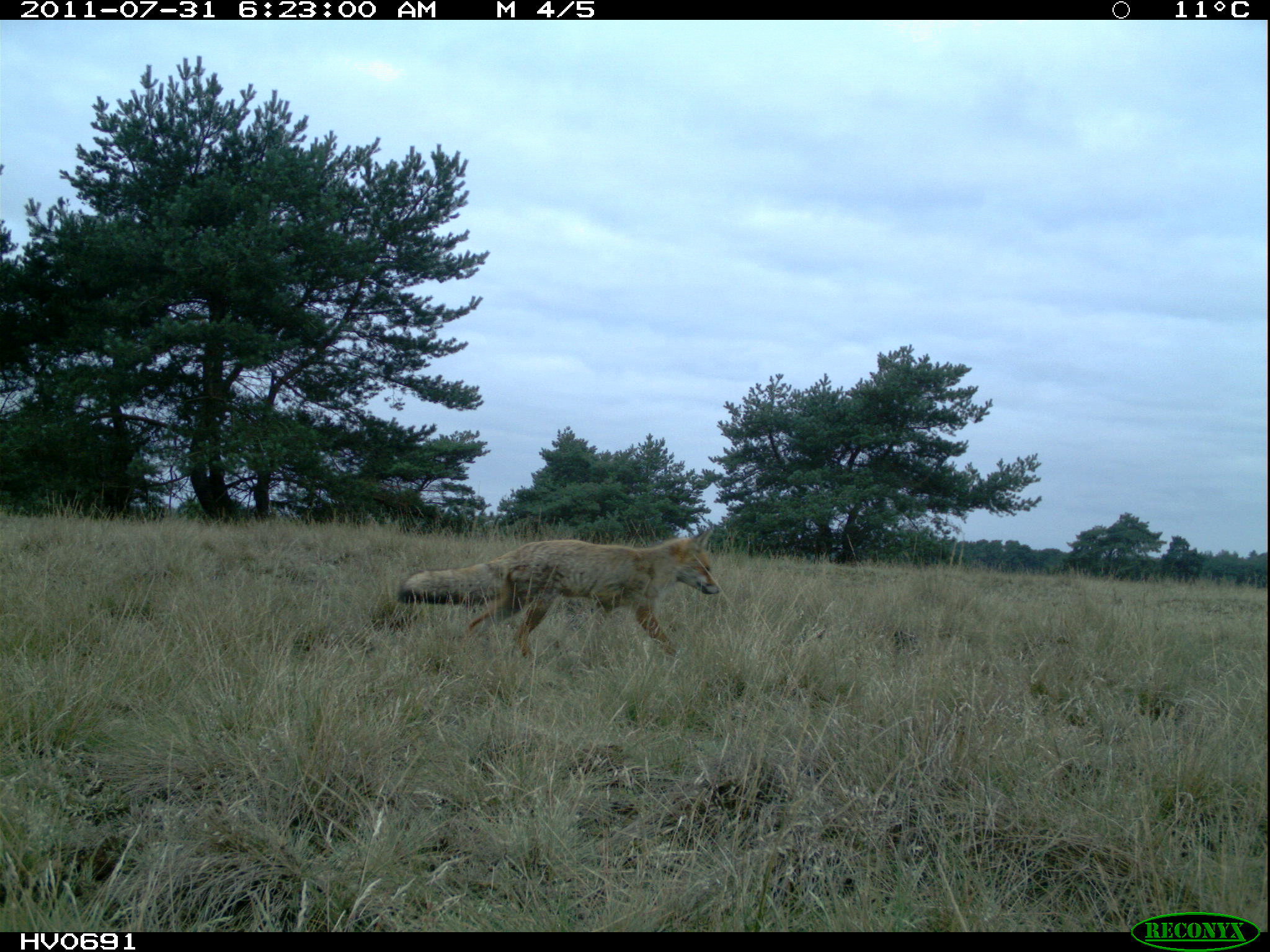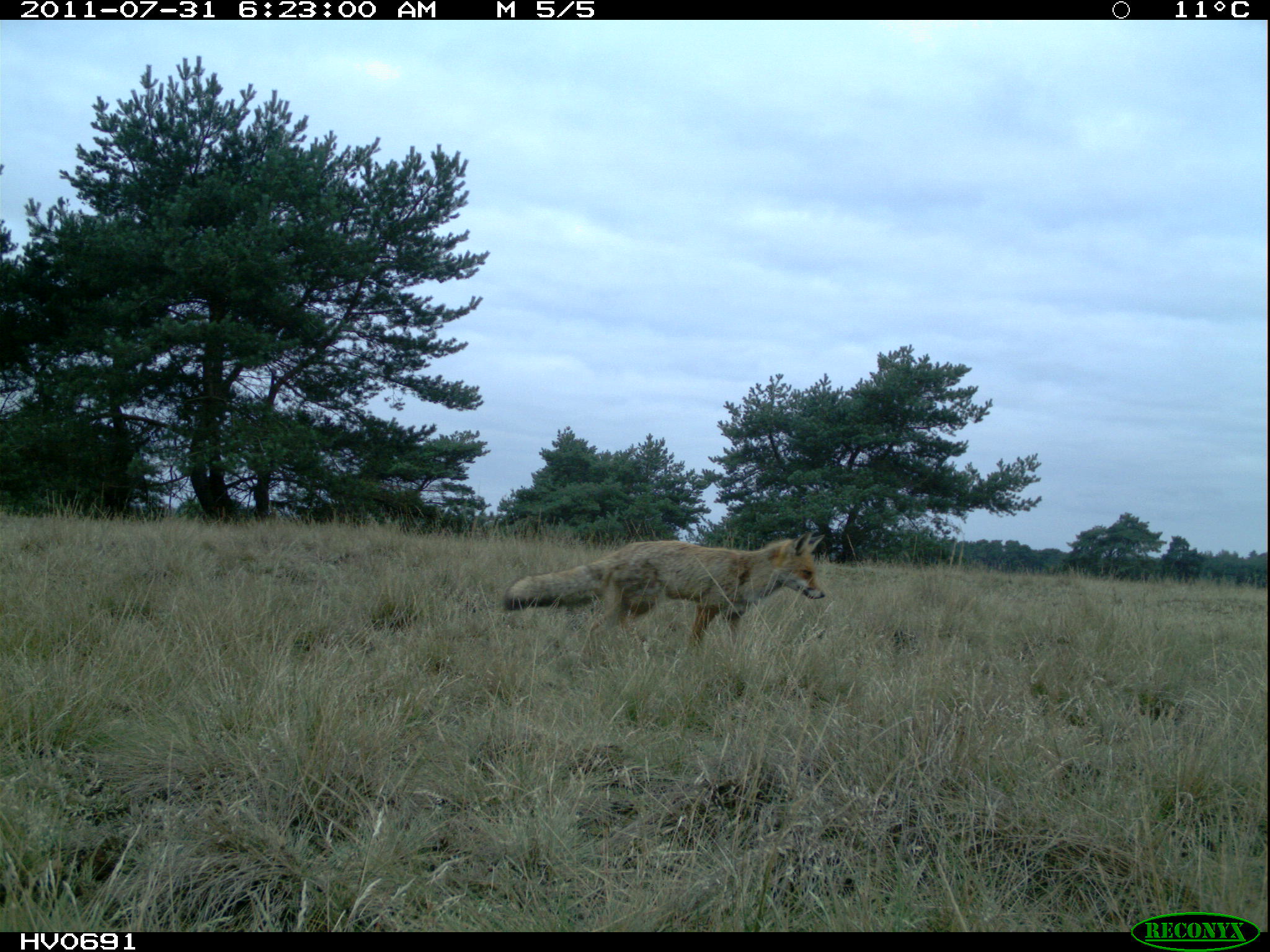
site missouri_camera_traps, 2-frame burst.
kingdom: Animalia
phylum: Chordata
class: Mammalia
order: Carnivora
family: Canidae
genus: Vulpes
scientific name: Vulpes vulpes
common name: red fox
Red fox (Vulpes vulpes). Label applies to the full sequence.